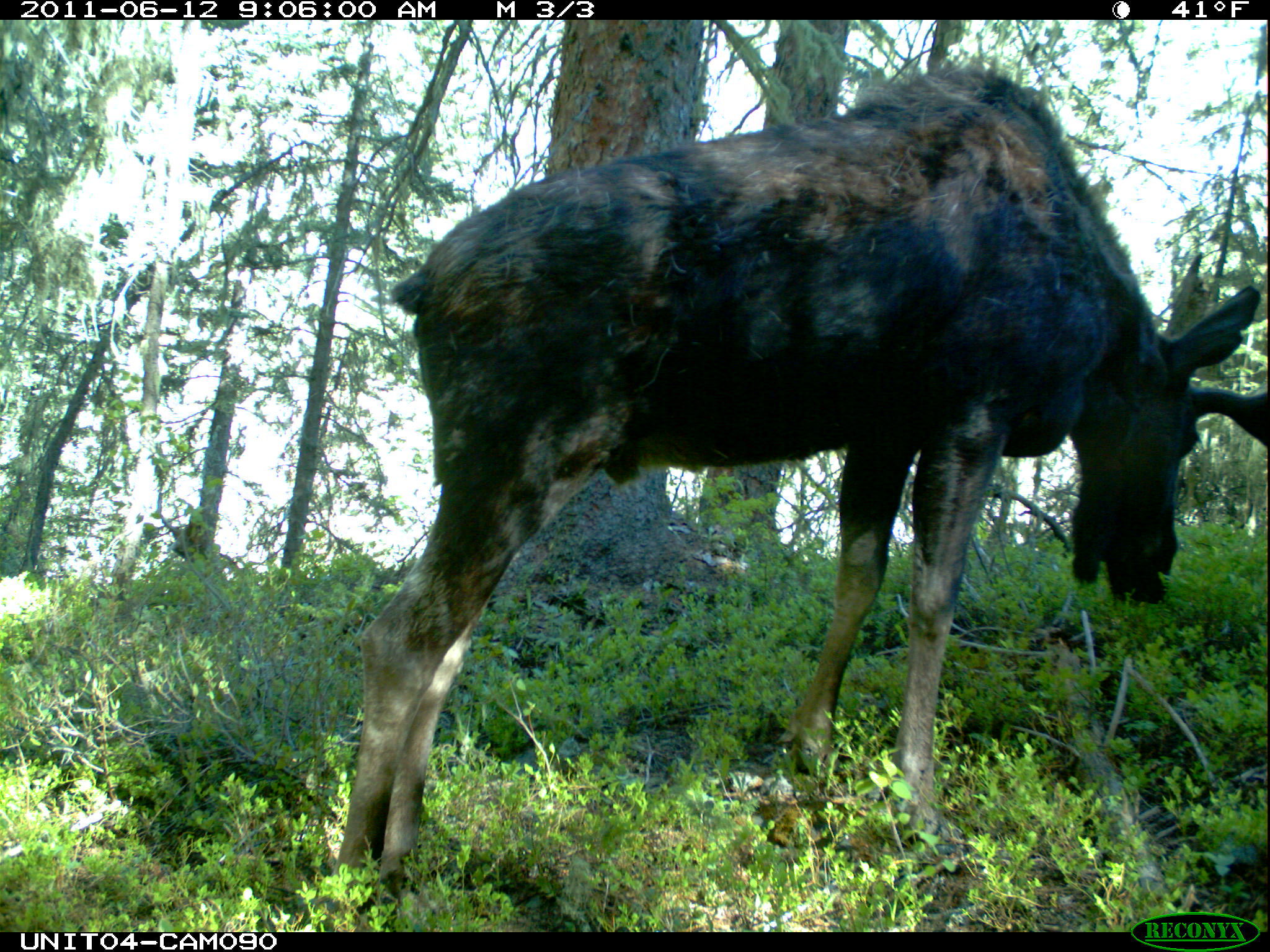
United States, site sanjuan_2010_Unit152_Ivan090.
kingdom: Animalia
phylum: Chordata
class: Mammalia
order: Artiodactyla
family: Cervidae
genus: Alces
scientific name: Alces alces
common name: moose